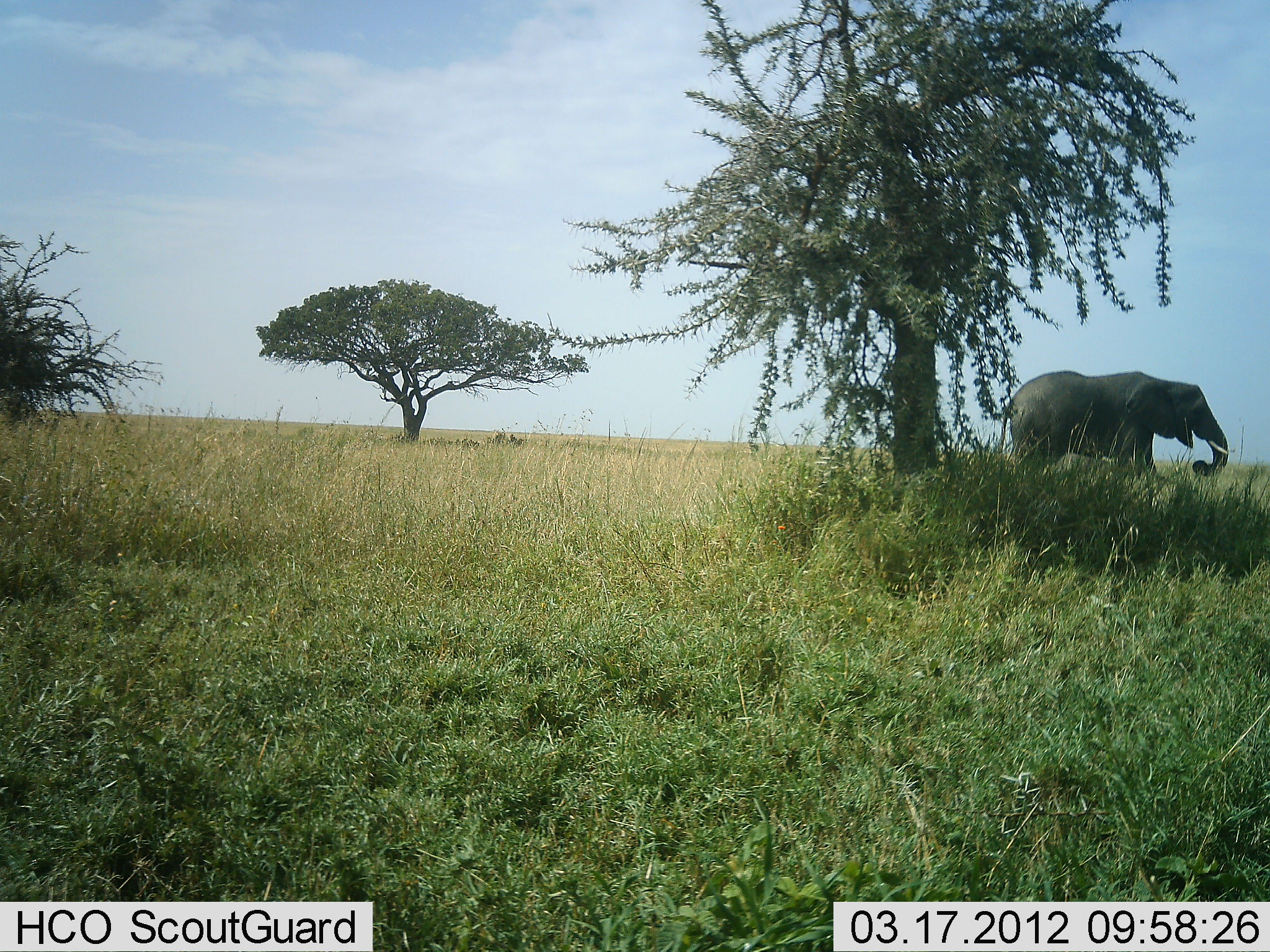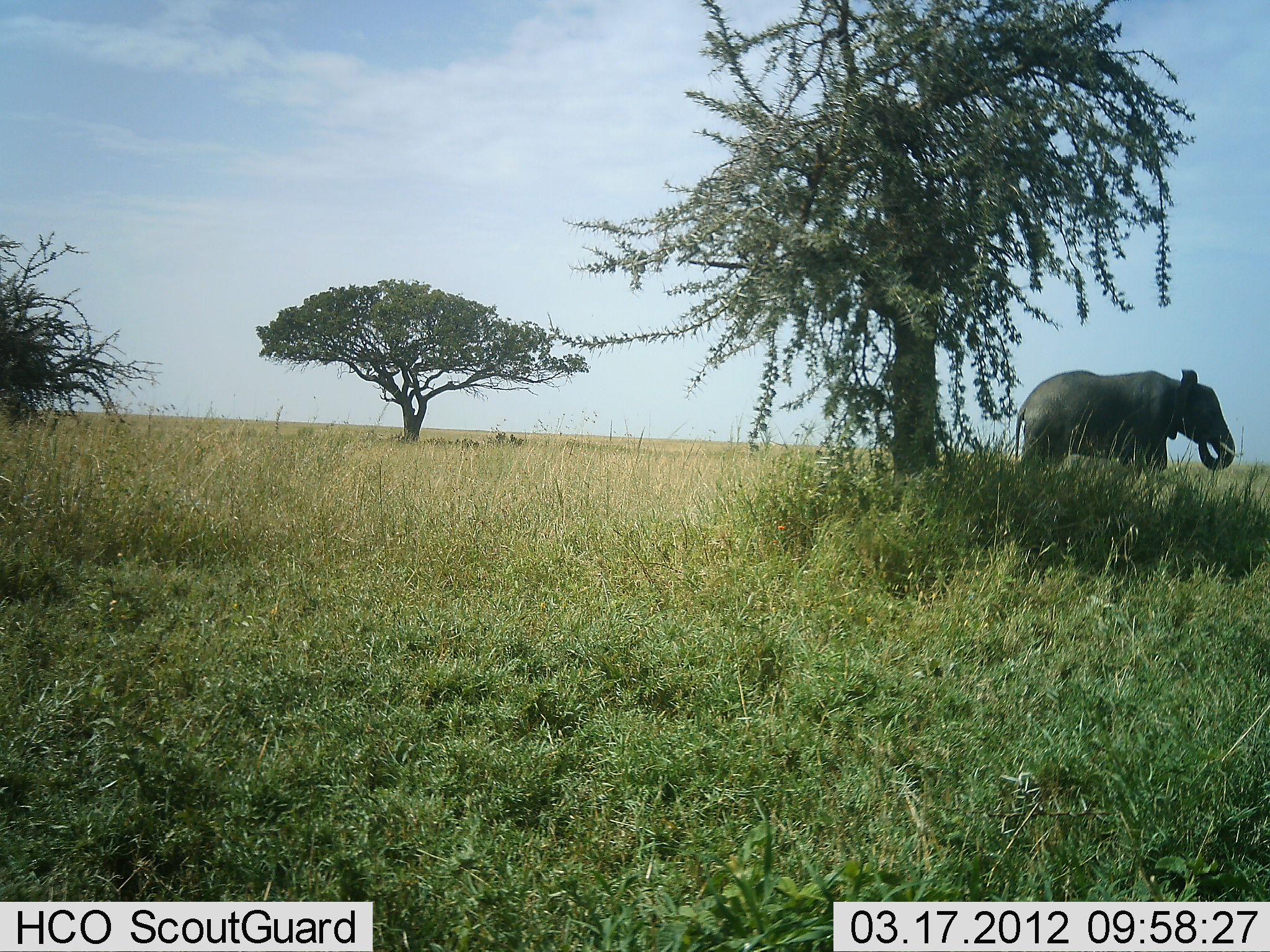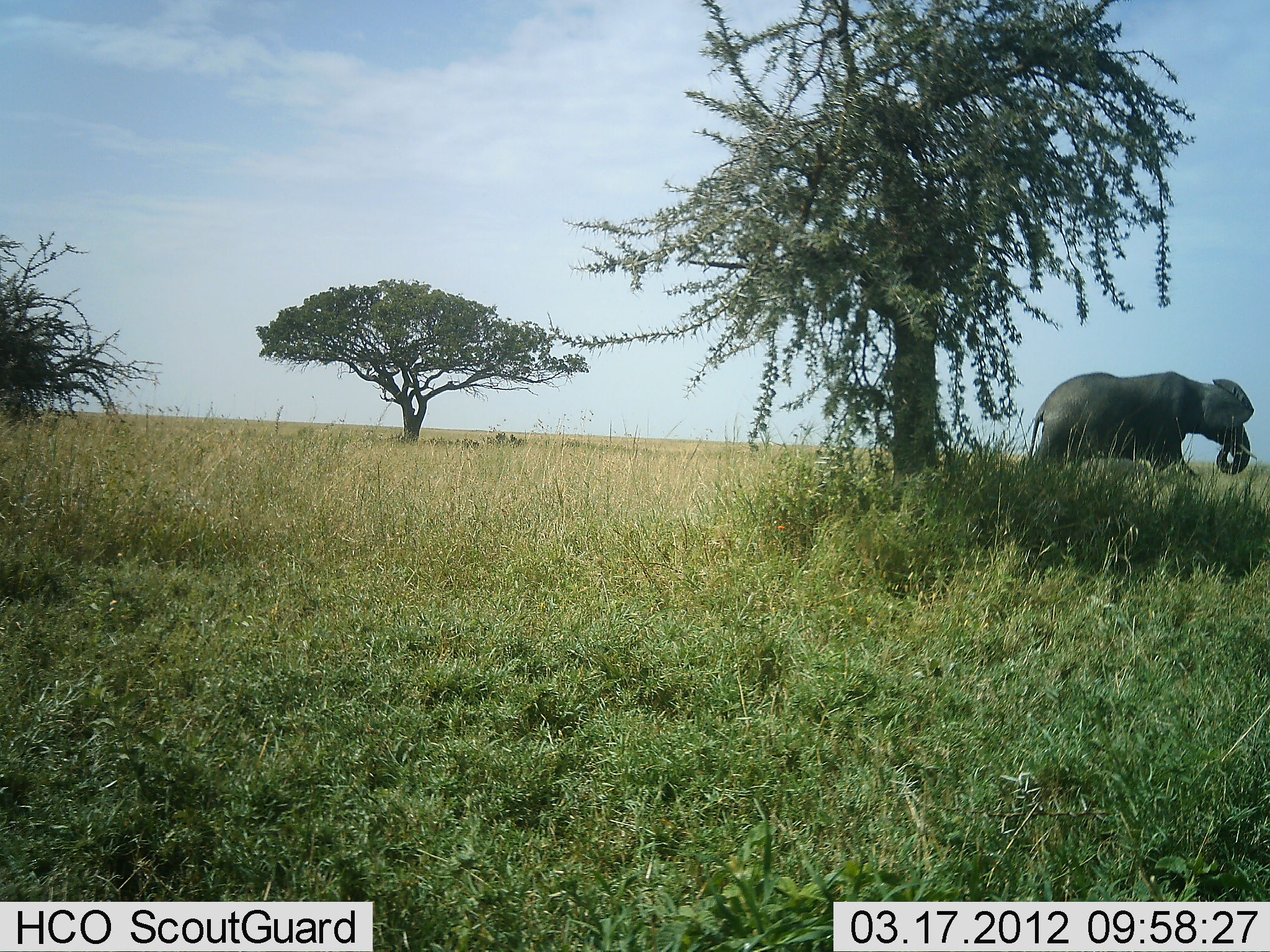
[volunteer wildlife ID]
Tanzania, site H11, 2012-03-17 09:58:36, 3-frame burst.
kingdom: Animalia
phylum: Chordata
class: Mammalia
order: Proboscidea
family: Elephantidae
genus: Loxodonta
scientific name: Loxodonta africana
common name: african bush elephant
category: elephant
Elephant (african bush elephant) (Loxodonta africana), count 1. Behavior (volunteer vote fractions): standing 28%, resting 0%, moving 55%, interacting 0%. Young present (vote fraction): 0%. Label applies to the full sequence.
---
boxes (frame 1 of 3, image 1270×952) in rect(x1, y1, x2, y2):
animal: rect(999, 370, 1229, 478)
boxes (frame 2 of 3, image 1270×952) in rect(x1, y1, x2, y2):
animal: rect(1012, 370, 1242, 472)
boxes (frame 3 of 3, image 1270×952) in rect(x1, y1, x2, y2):
animal: rect(1024, 370, 1259, 474)